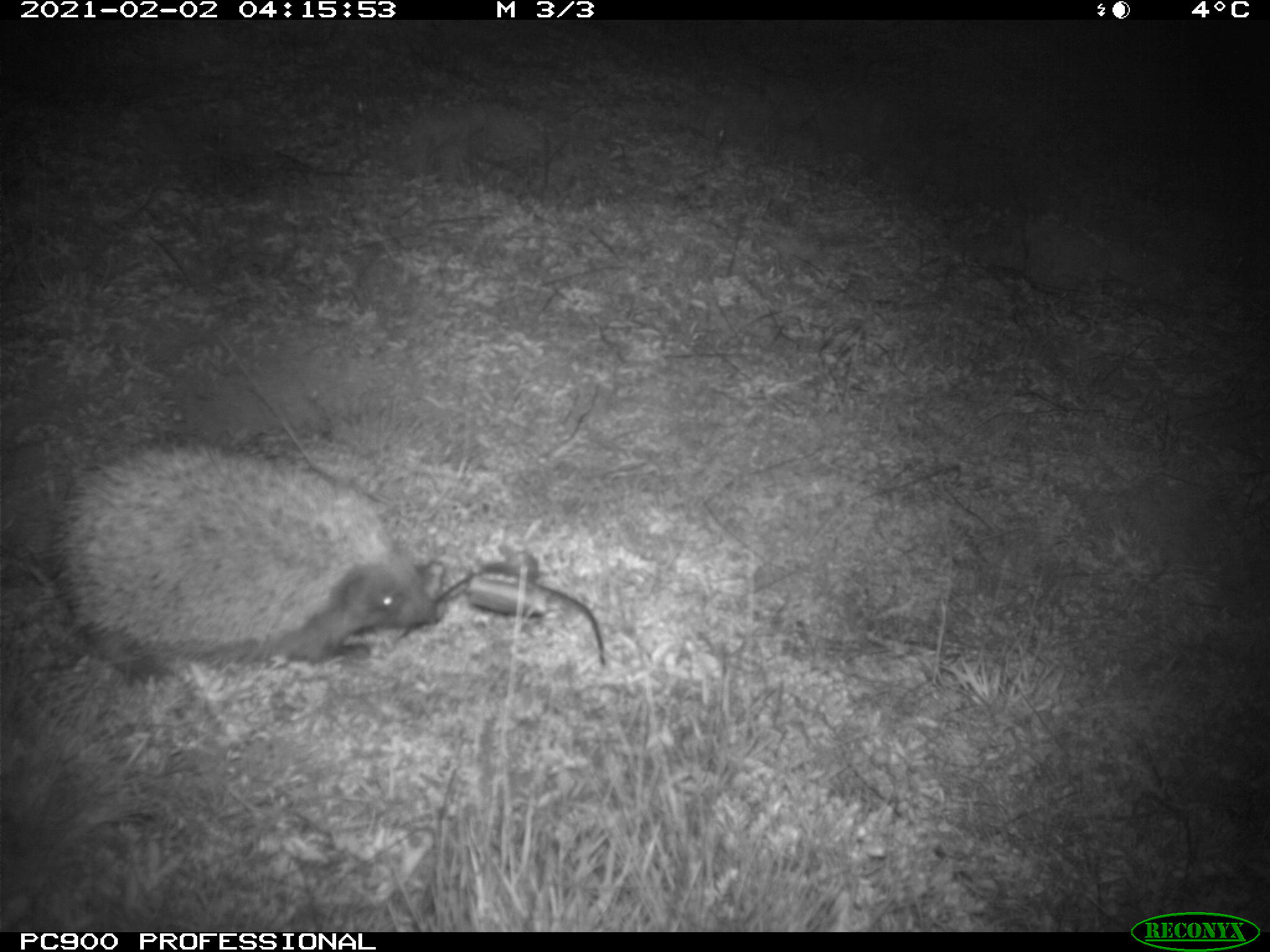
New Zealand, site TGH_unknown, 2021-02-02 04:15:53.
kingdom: Animalia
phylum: Chordata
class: Mammalia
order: Eulipotyphla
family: Erinaceidae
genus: Erinaceus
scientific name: Erinaceus europaeus europaeus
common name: european hedgehog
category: hedgehog